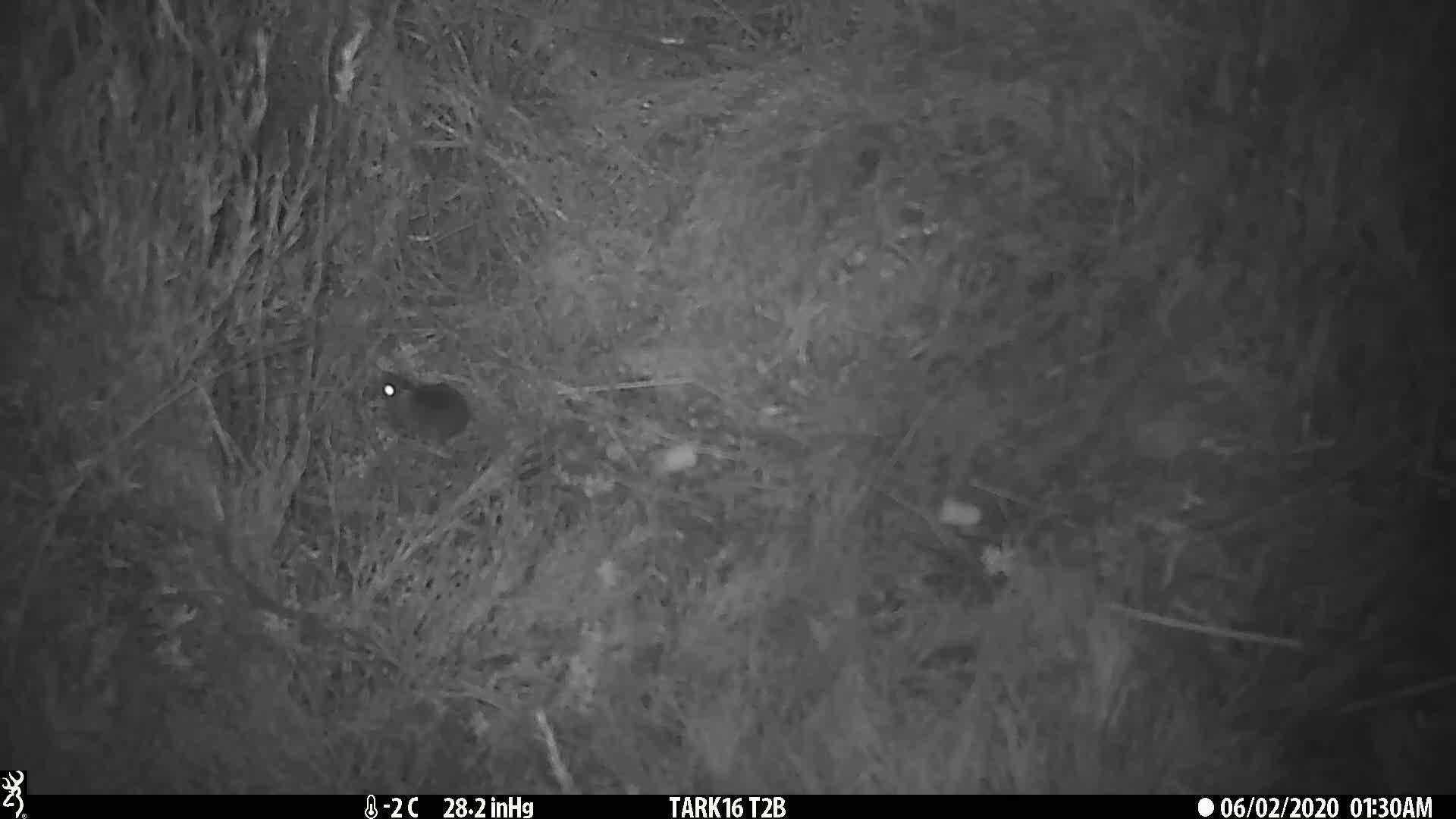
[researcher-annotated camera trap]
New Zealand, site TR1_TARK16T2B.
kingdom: Animalia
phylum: Chordata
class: Mammalia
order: Rodentia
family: Muridae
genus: Mus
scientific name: Mus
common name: mouse